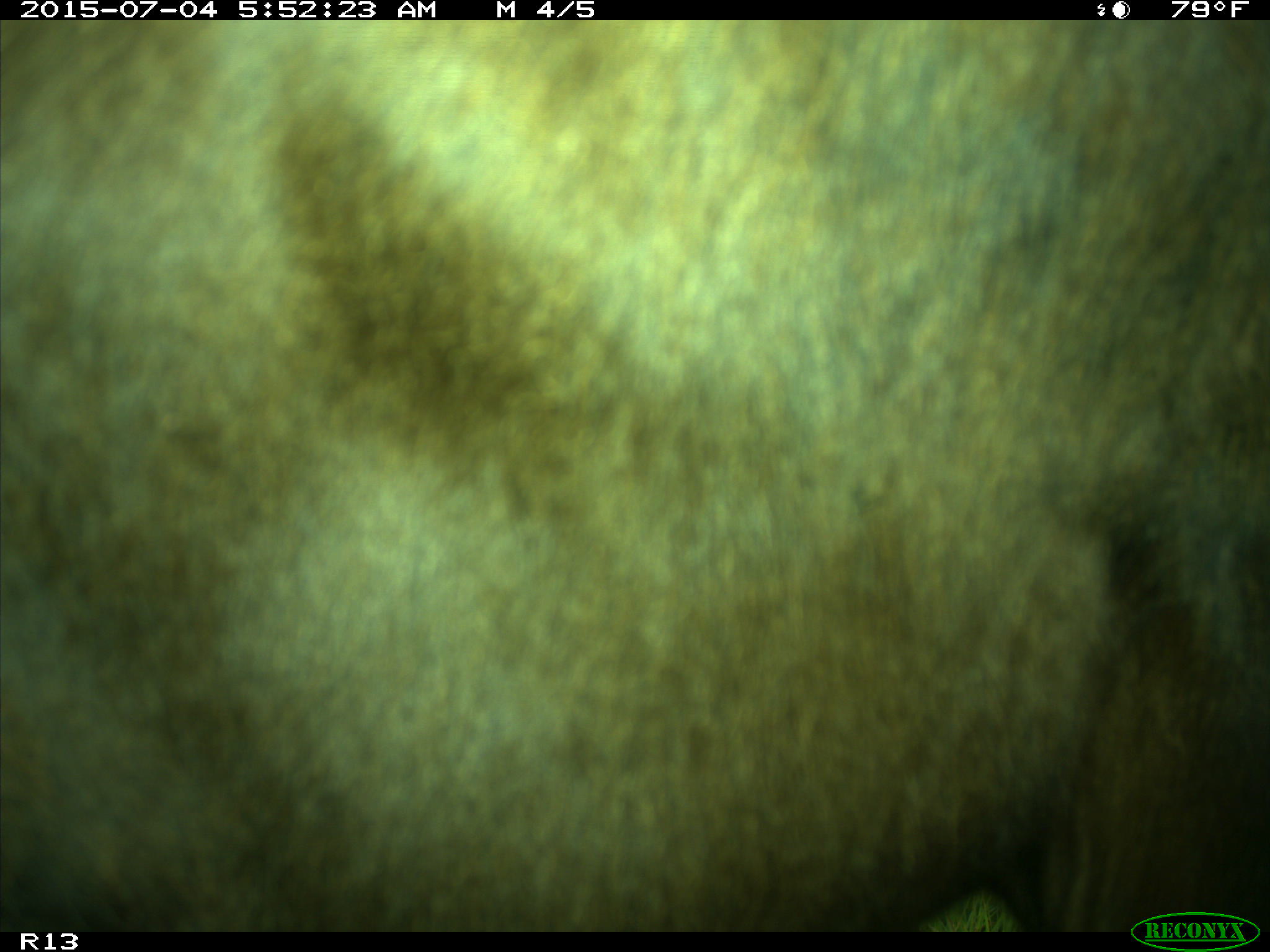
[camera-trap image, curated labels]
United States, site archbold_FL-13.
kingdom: Animalia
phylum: Chordata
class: Mammalia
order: Artiodactyla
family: Bovidae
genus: Bos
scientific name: Bos taurus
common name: domestic cow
Bos taurus (domestic cow).